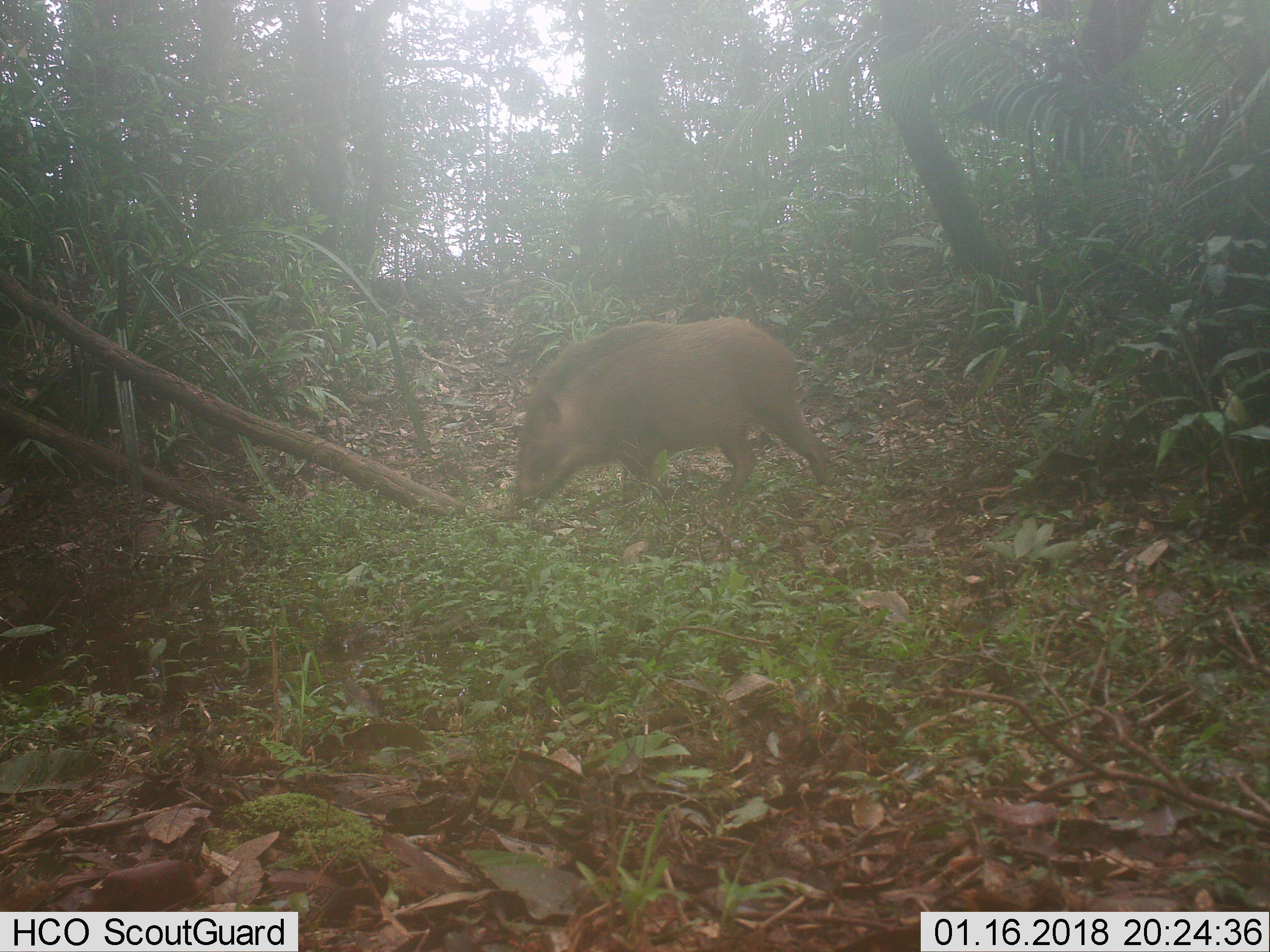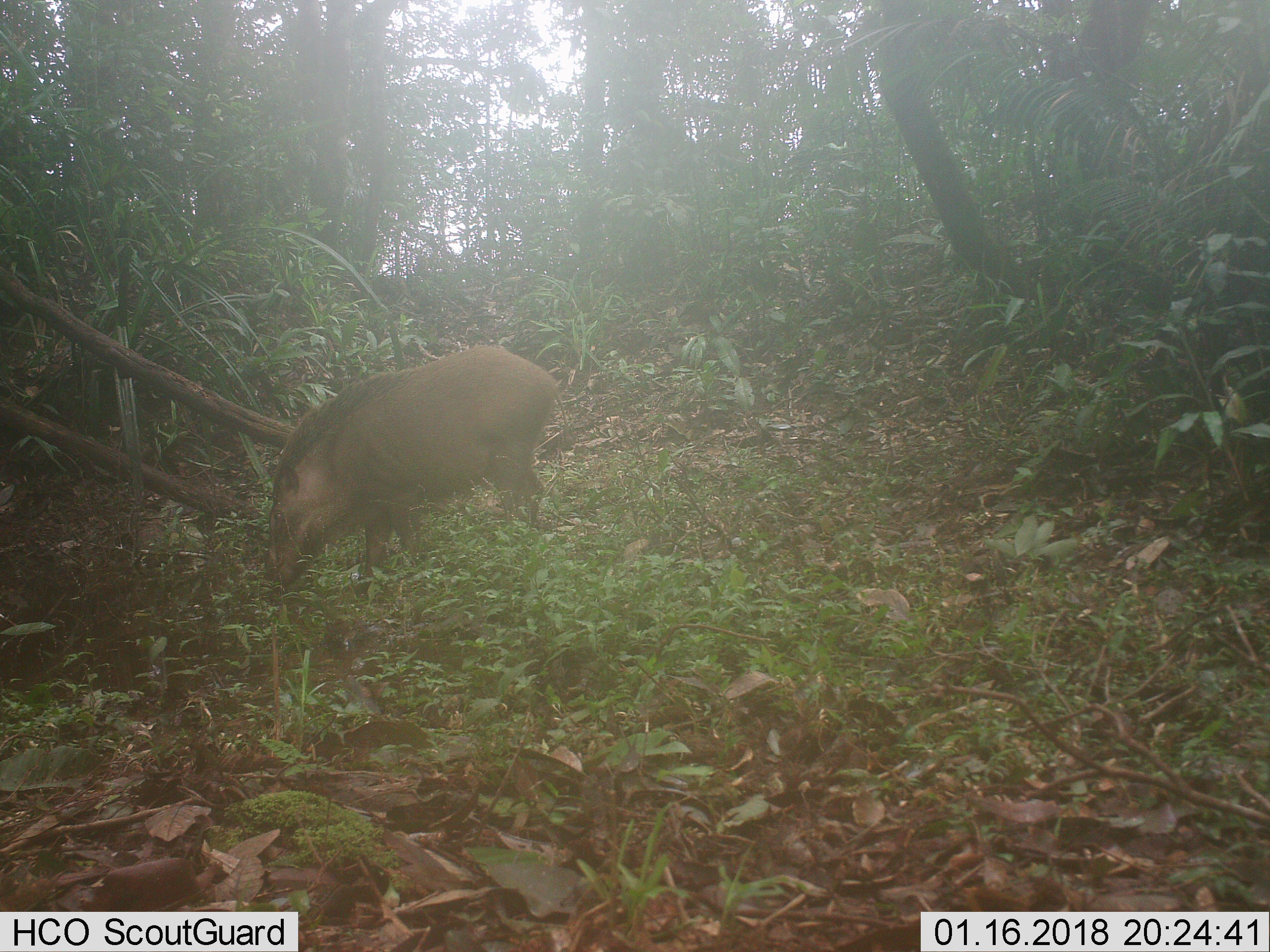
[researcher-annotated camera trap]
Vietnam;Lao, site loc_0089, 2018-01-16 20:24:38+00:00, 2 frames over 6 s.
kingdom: Animalia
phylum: Chordata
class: Mammalia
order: Artiodactyla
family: Suidae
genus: Sus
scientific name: Sus scrofa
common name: eurasian wild pig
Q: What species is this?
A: Eurasian wild pig (Sus scrofa).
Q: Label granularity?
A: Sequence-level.